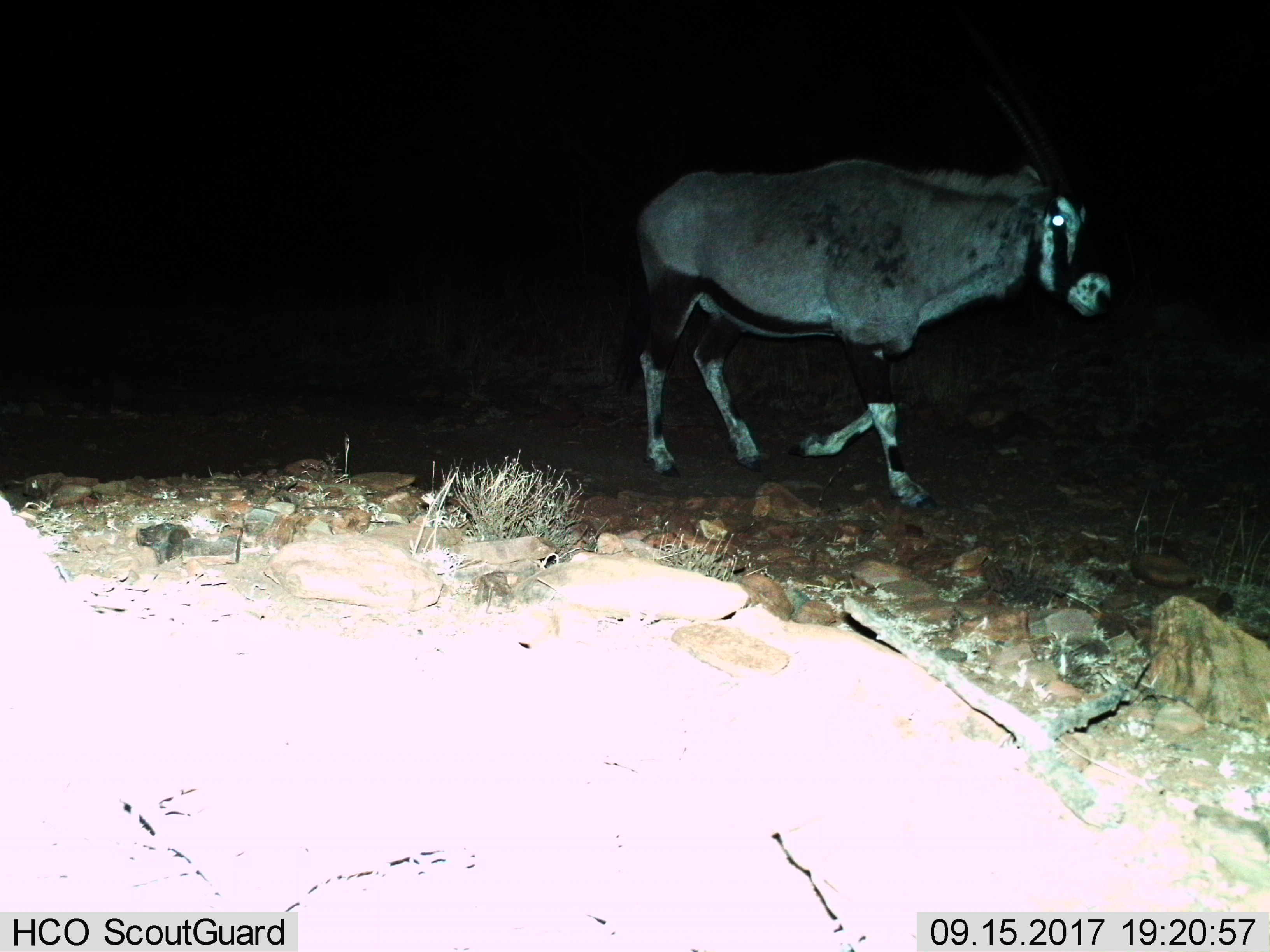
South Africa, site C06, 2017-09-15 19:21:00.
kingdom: Animalia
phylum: Chordata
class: Mammalia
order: Artiodactyla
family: Bovidae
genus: Oryx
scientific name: Oryx gazella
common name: gemsbok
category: gemsbokoryx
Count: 1.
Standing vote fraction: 0%.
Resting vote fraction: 0%.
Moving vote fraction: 100%.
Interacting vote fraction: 0%.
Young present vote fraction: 0%.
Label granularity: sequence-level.